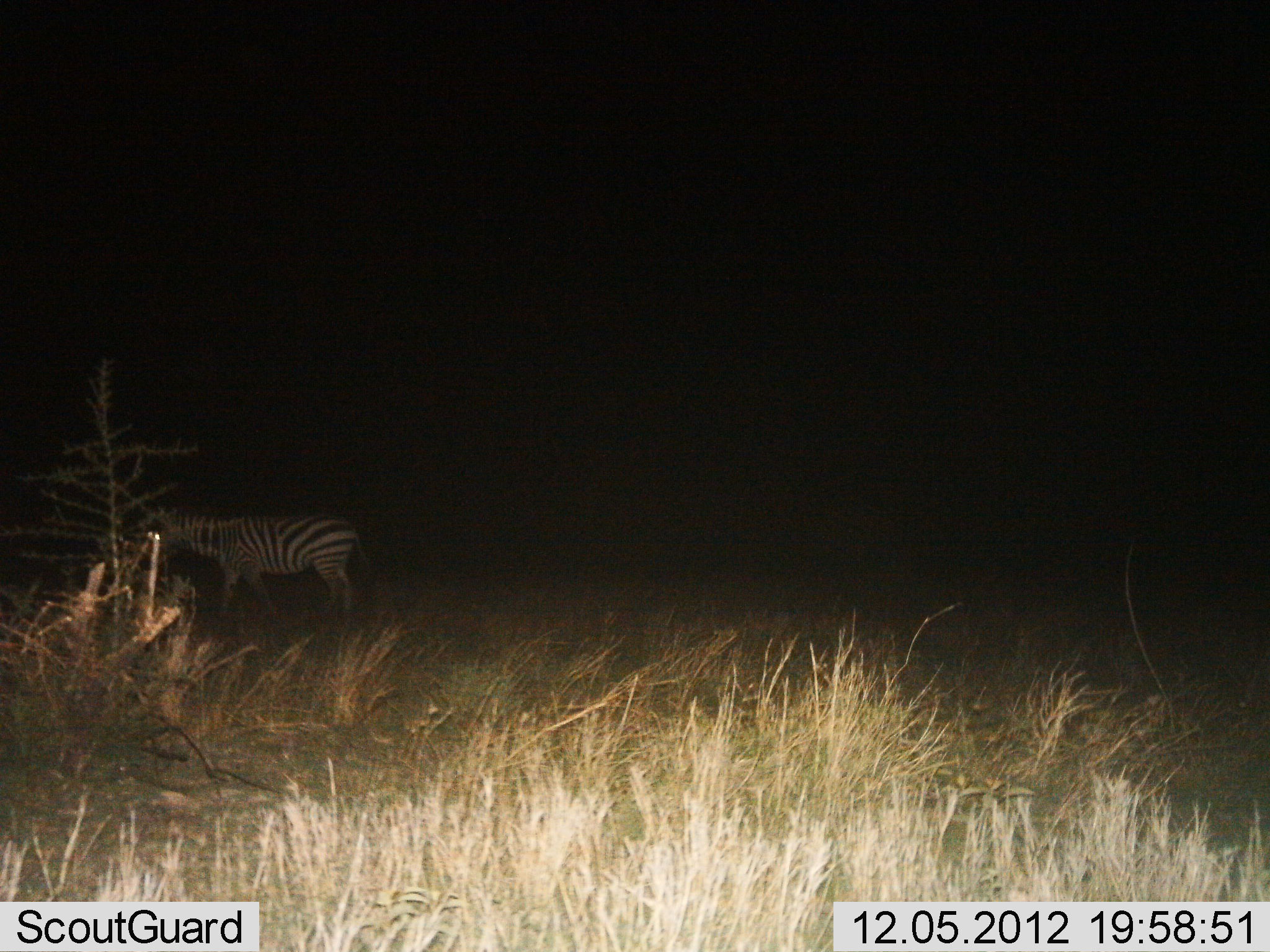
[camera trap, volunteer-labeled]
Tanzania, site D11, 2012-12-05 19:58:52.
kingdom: Animalia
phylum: Chordata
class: Mammalia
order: Perissodactyla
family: Equidae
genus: Equus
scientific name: Equus quagga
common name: plains zebra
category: zebra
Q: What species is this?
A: Zebra (plains zebra) (Equus quagga).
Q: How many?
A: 1.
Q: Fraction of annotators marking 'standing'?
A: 60%.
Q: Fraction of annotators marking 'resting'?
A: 0%.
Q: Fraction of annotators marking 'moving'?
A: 40%.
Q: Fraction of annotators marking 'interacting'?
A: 0%.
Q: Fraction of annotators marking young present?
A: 0%.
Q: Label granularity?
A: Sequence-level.